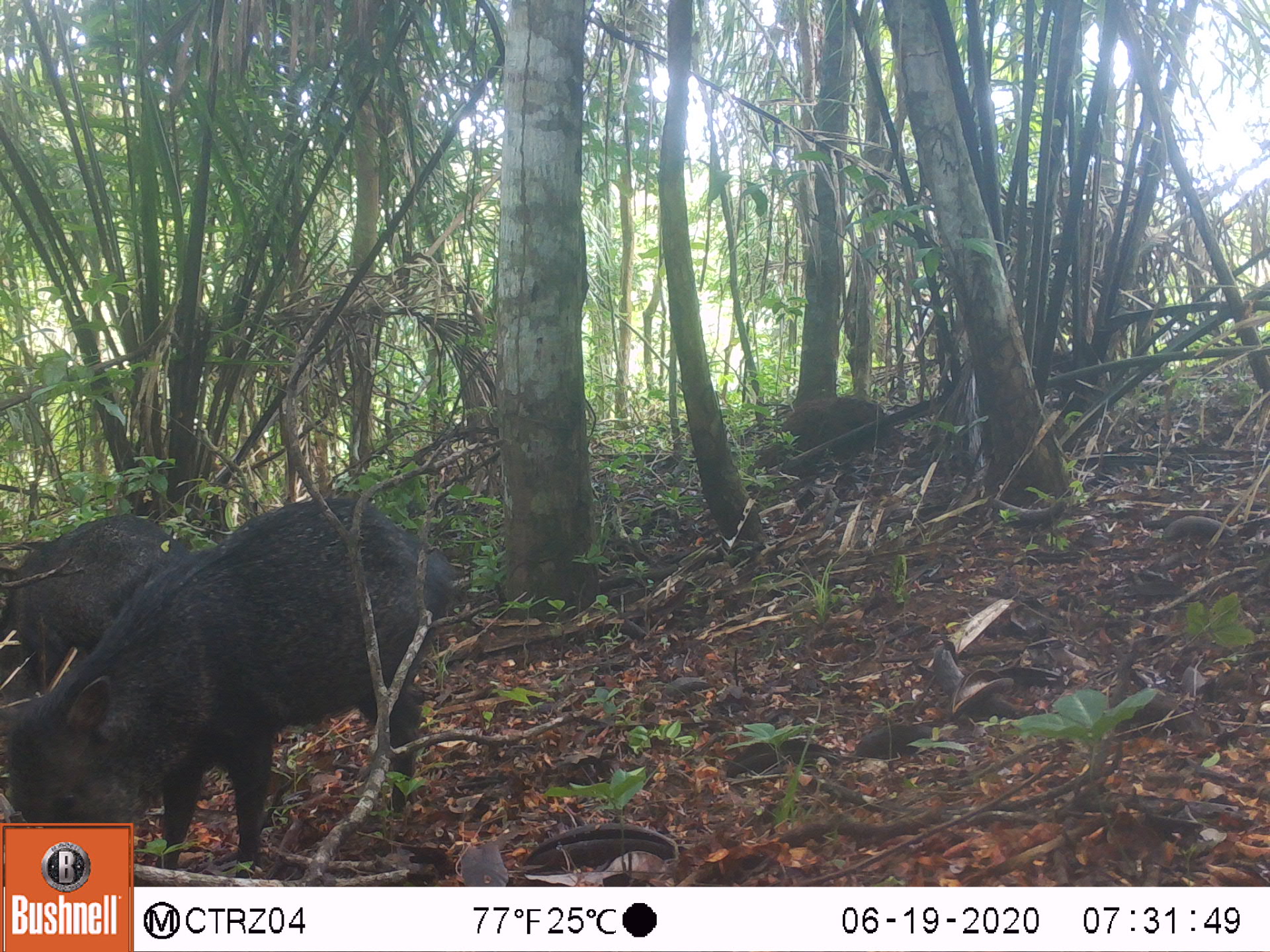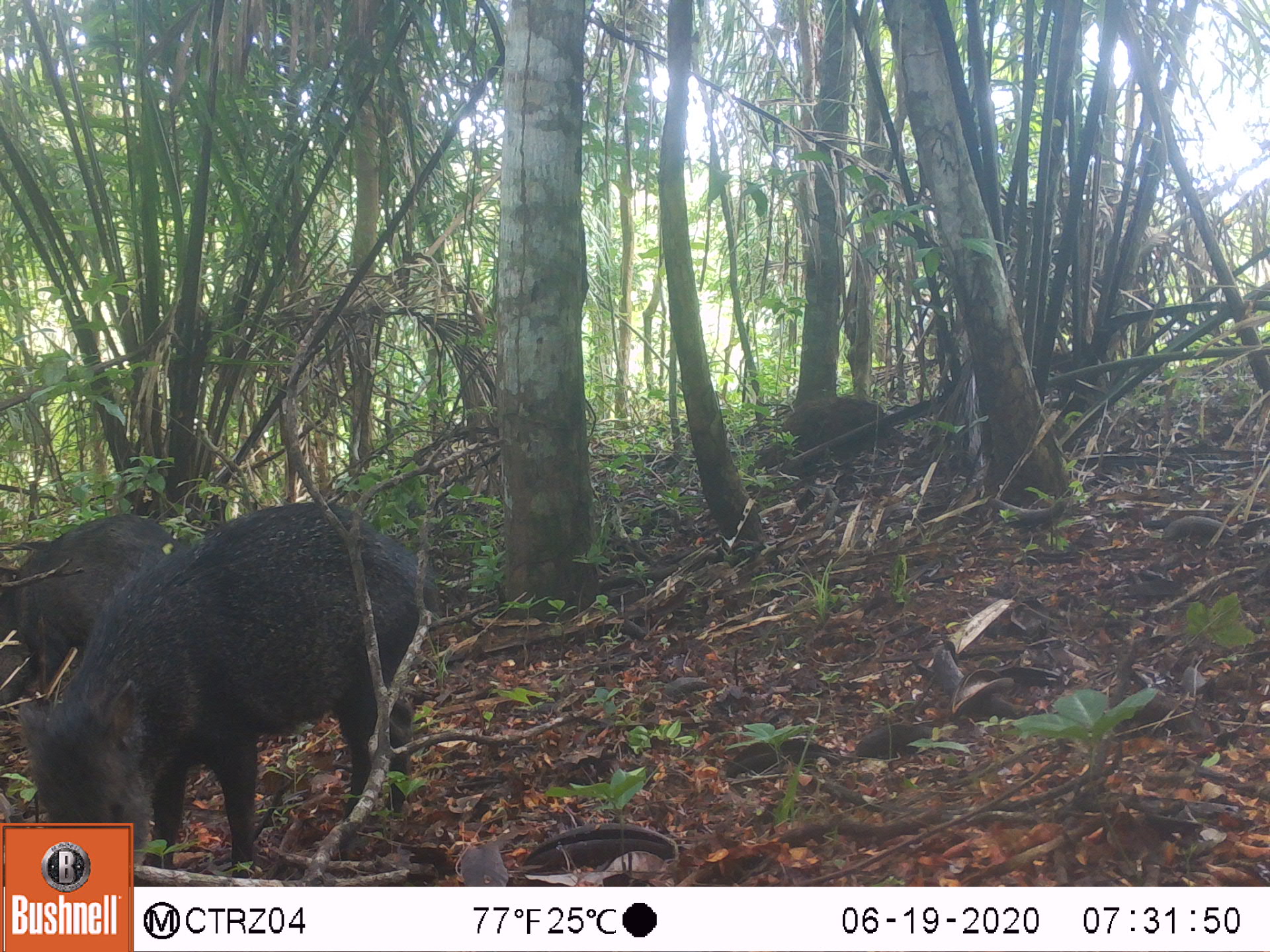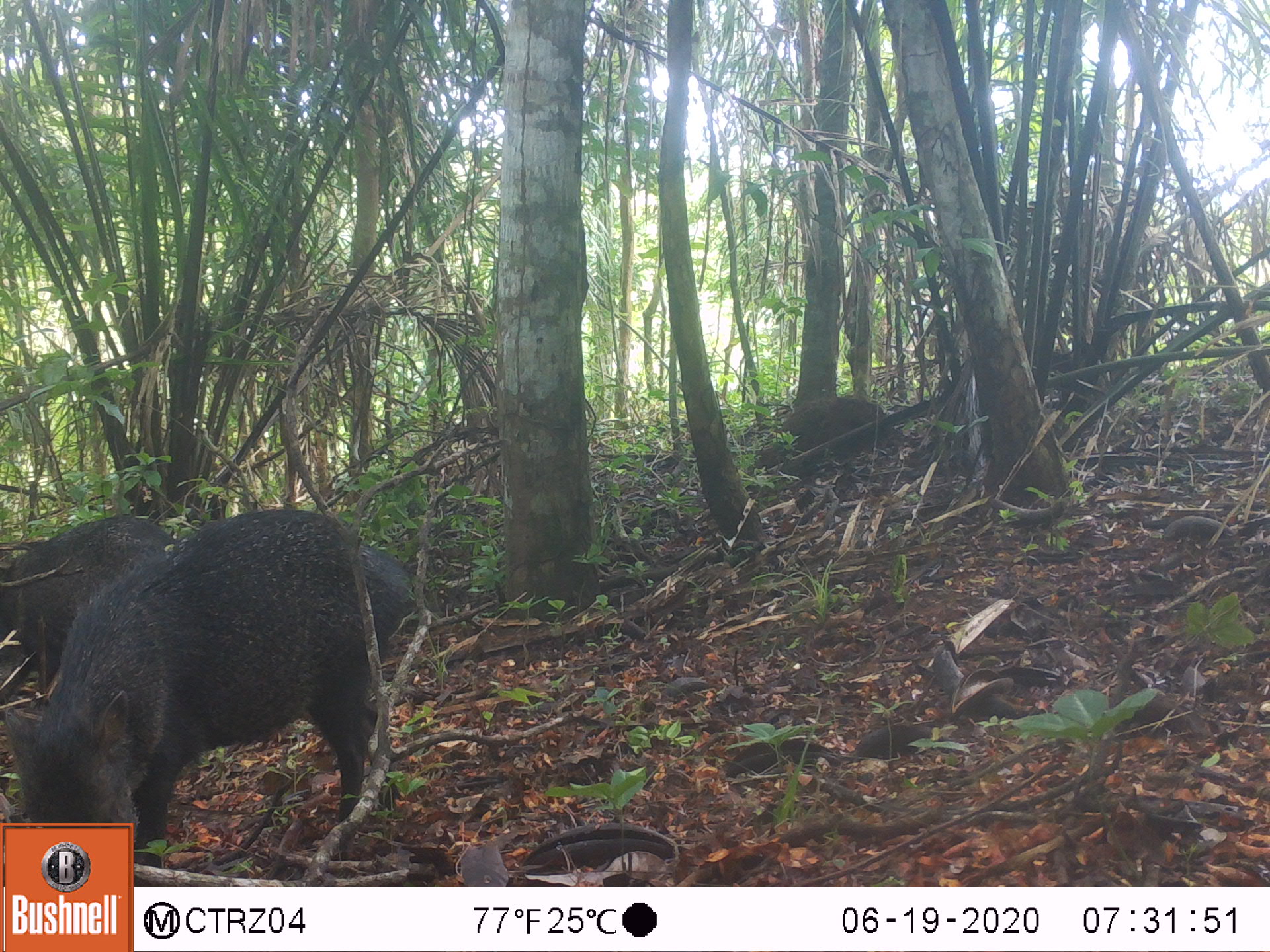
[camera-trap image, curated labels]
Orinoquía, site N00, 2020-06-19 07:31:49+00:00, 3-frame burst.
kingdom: Animalia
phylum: Chordata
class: Mammalia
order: Artiodactyla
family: Tayassuidae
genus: Pecari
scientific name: Pecari tajacu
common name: collared peccary